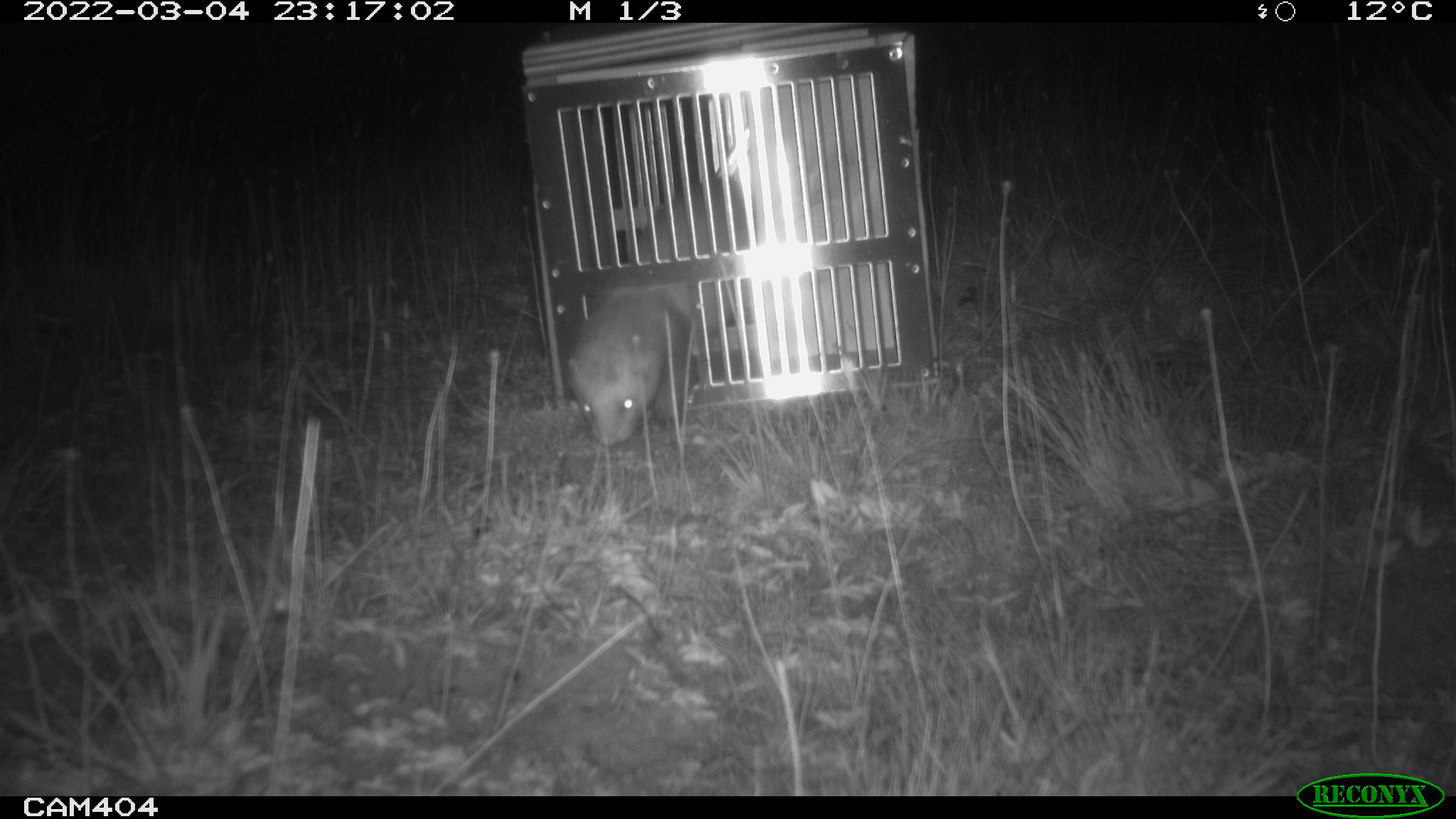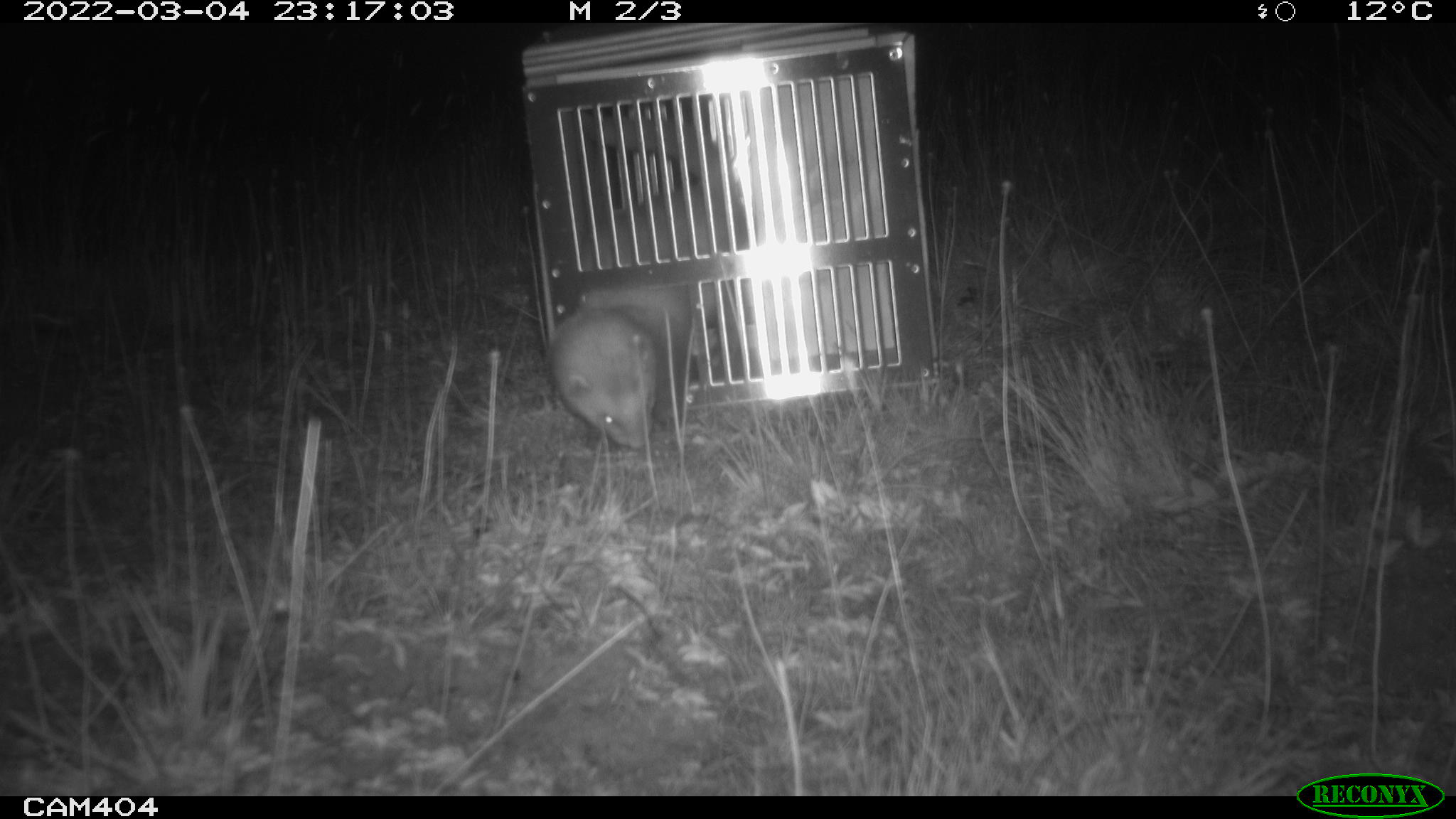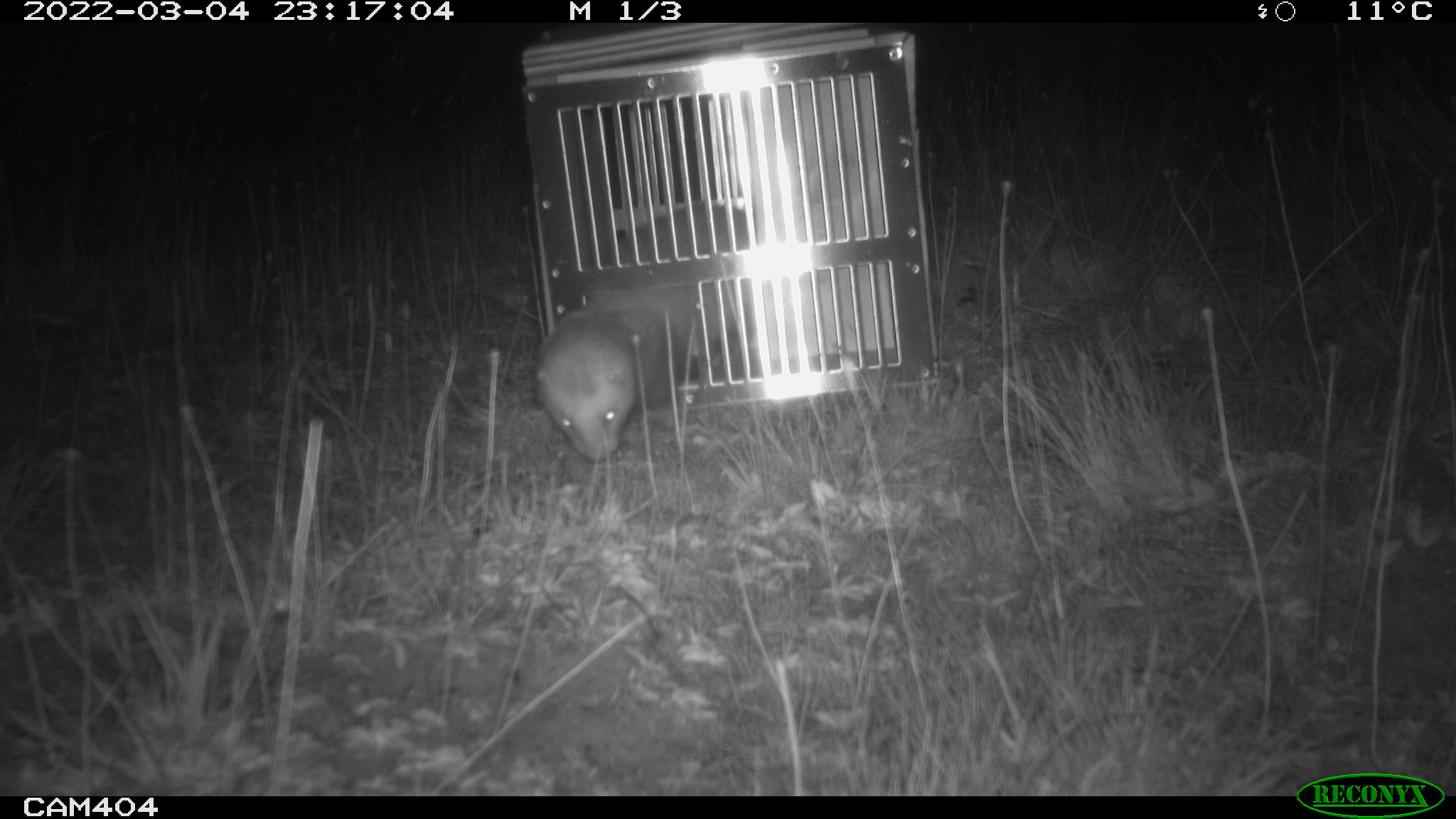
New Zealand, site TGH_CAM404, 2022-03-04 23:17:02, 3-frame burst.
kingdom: Animalia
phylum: Chordata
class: Mammalia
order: Carnivora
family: Mustelidae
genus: Mustela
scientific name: Mustela furo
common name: ferret